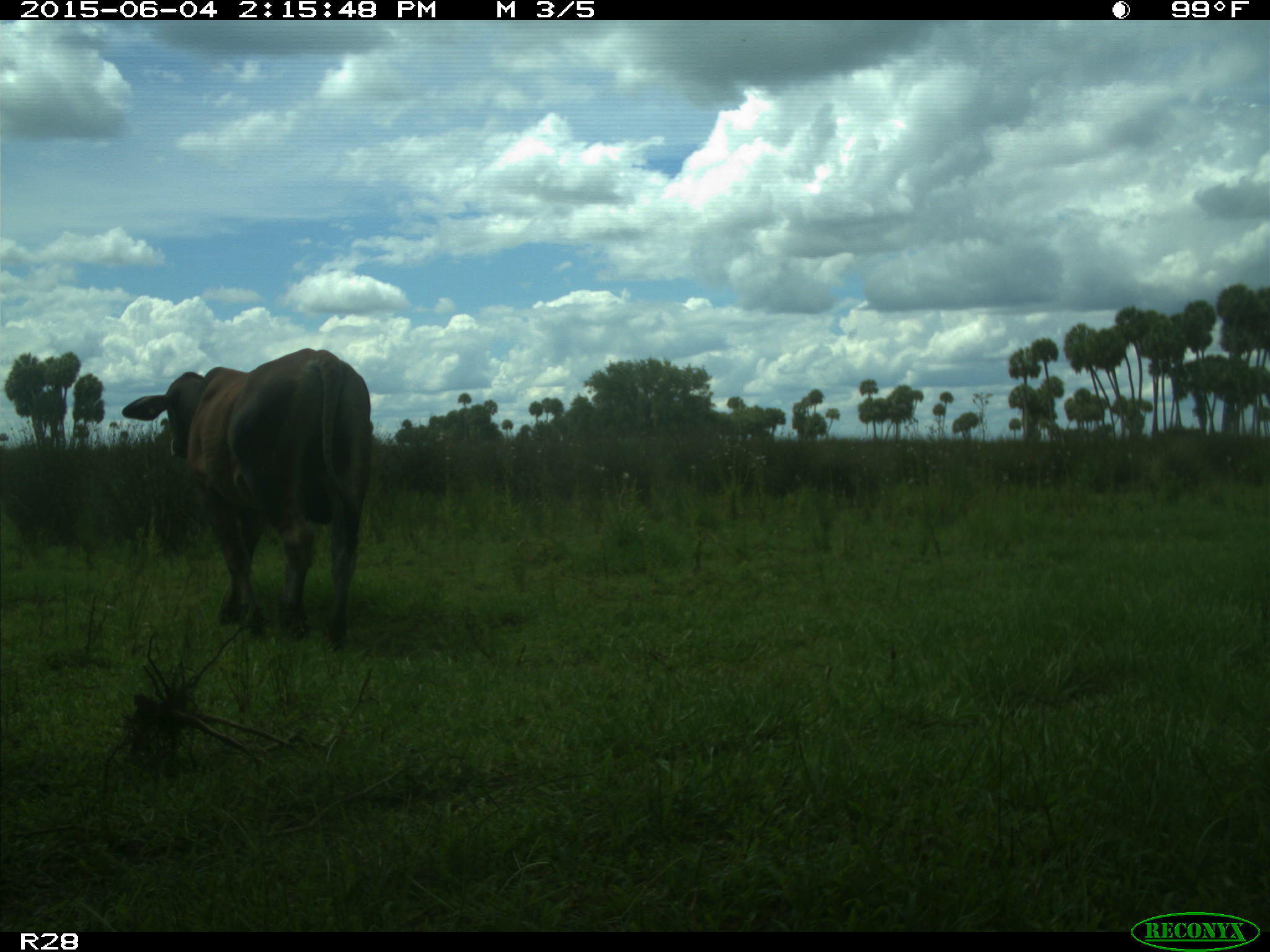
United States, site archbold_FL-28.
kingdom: Animalia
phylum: Chordata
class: Mammalia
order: Artiodactyla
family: Bovidae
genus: Bos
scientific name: Bos taurus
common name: domestic cow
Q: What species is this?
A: Bos taurus (domestic cow).